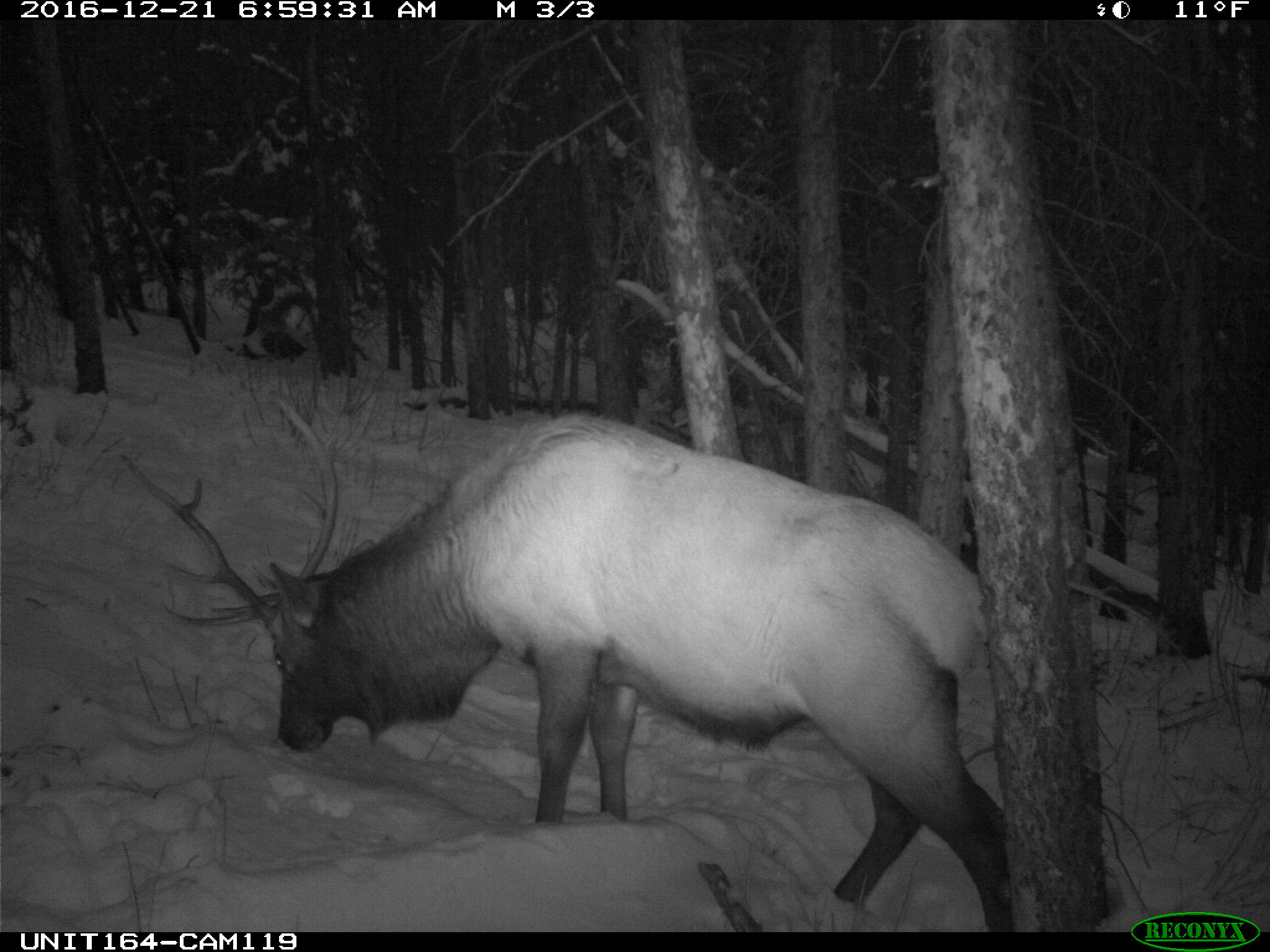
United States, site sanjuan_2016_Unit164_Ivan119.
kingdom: Animalia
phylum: Chordata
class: Mammalia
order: Artiodactyla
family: Cervidae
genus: Cervus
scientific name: Cervus elaphus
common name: red deer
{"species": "Cervus elaphus (red deer)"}